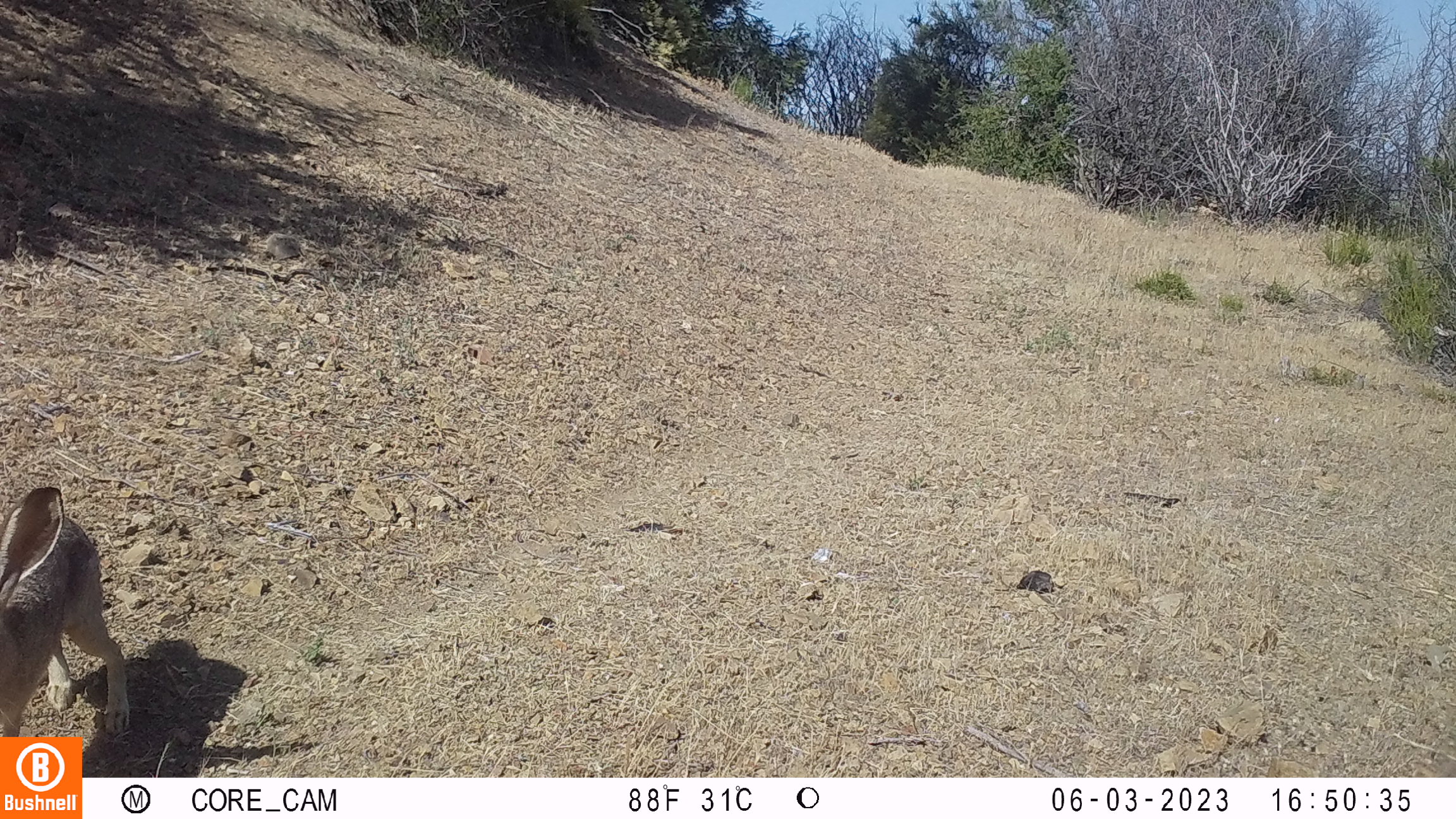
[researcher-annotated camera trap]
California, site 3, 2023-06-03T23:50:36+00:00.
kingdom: Animalia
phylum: Chordata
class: Mammalia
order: Lagomorpha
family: Leporidae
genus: Lepus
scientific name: Lepus californicus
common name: black-tailed jackrabbit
Black-tailed jackrabbit (Lepus californicus).